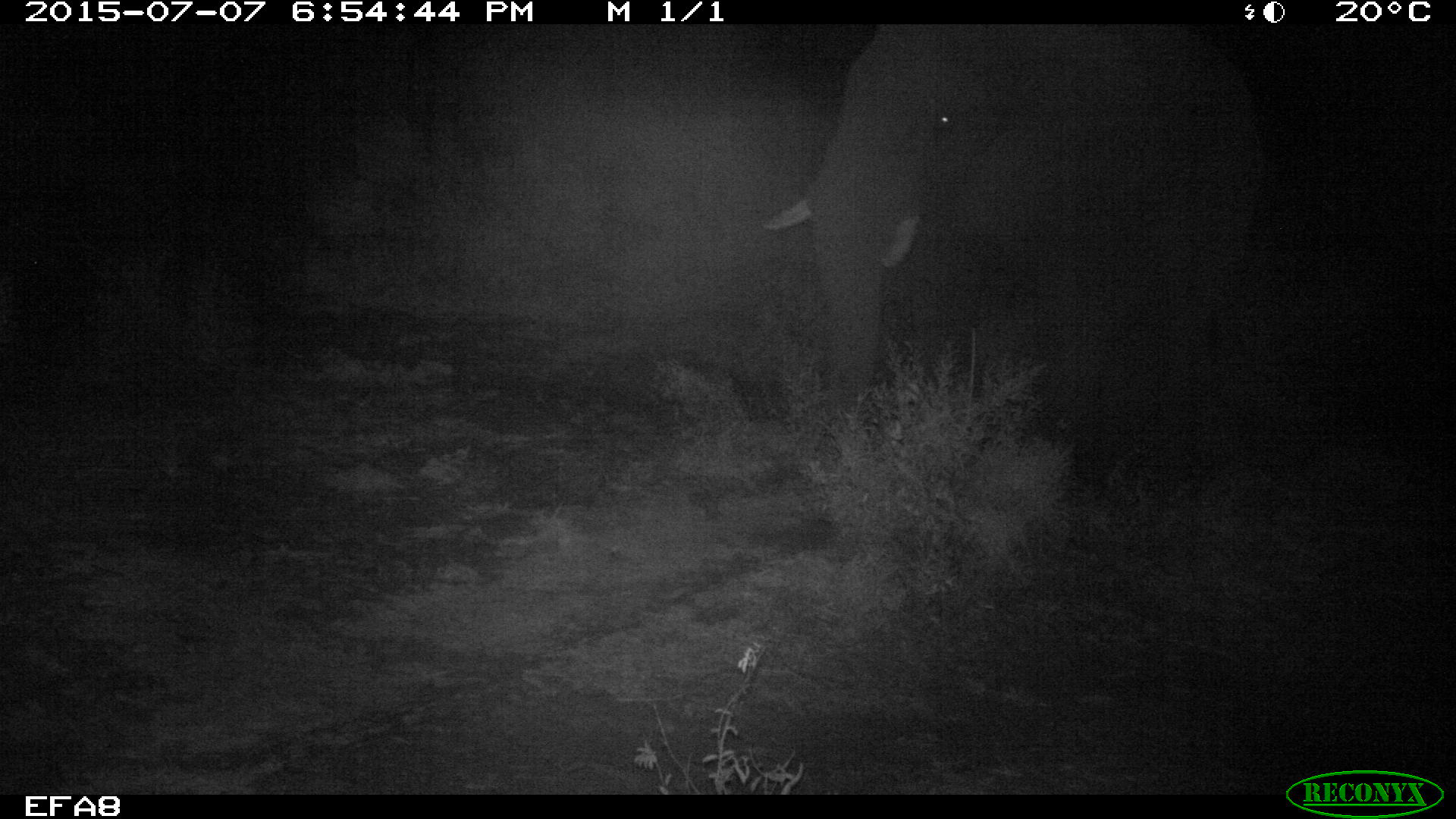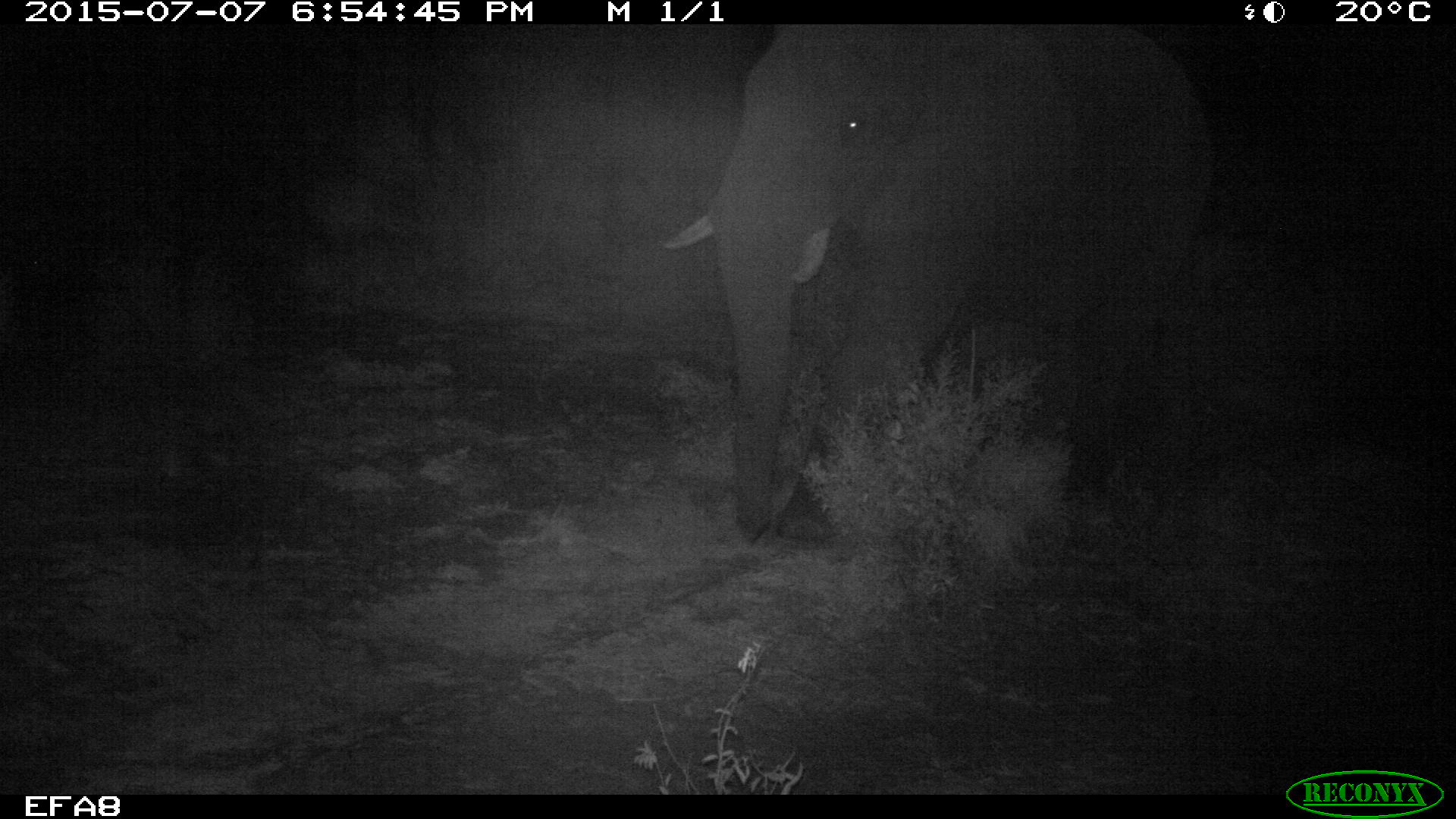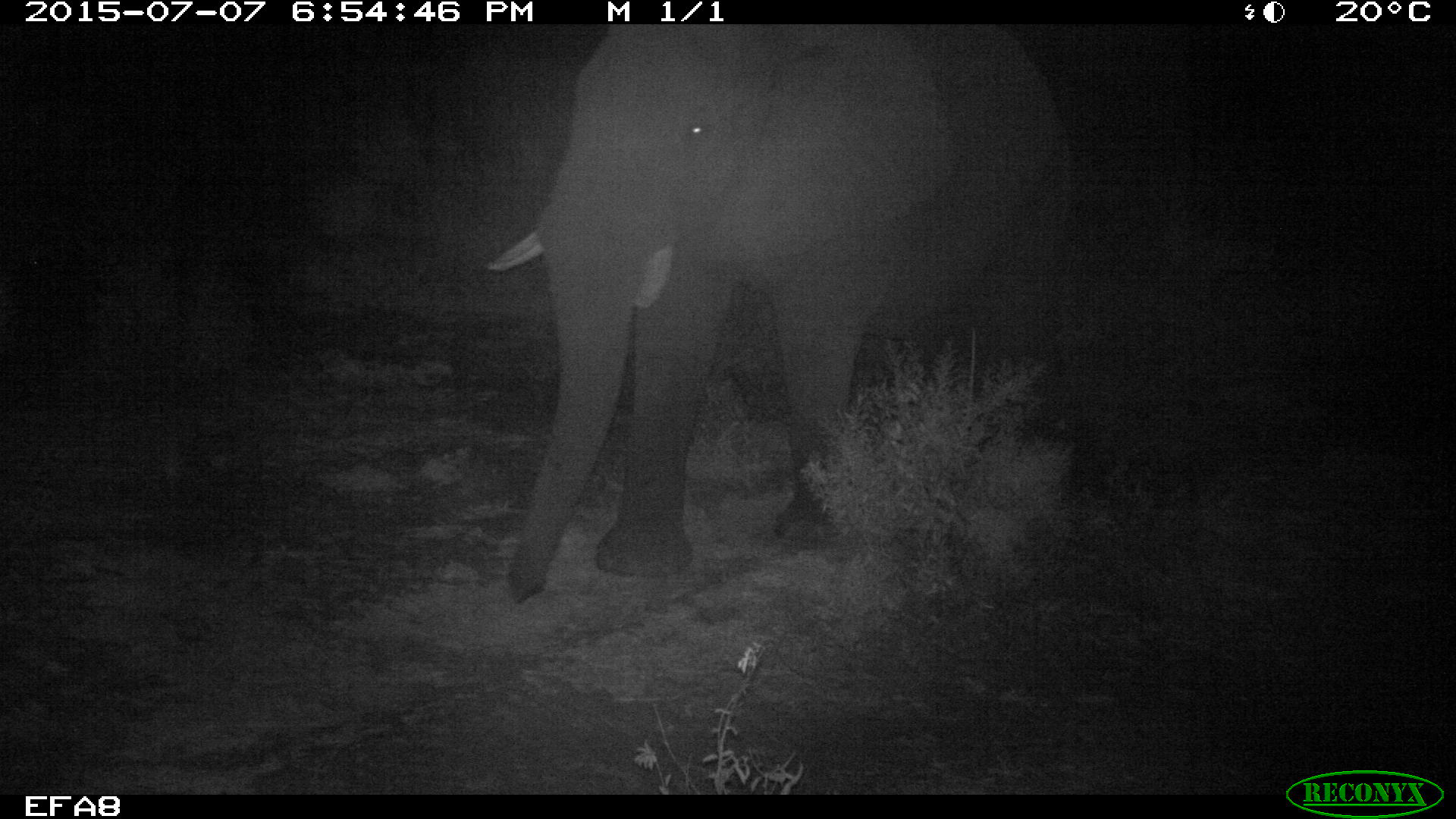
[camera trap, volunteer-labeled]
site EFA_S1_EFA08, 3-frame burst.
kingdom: Animalia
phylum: Chordata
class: Mammalia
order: Proboscidea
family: Elephantidae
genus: Loxodonta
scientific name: Loxodonta africana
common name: african bush elephant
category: elephant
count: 1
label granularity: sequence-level